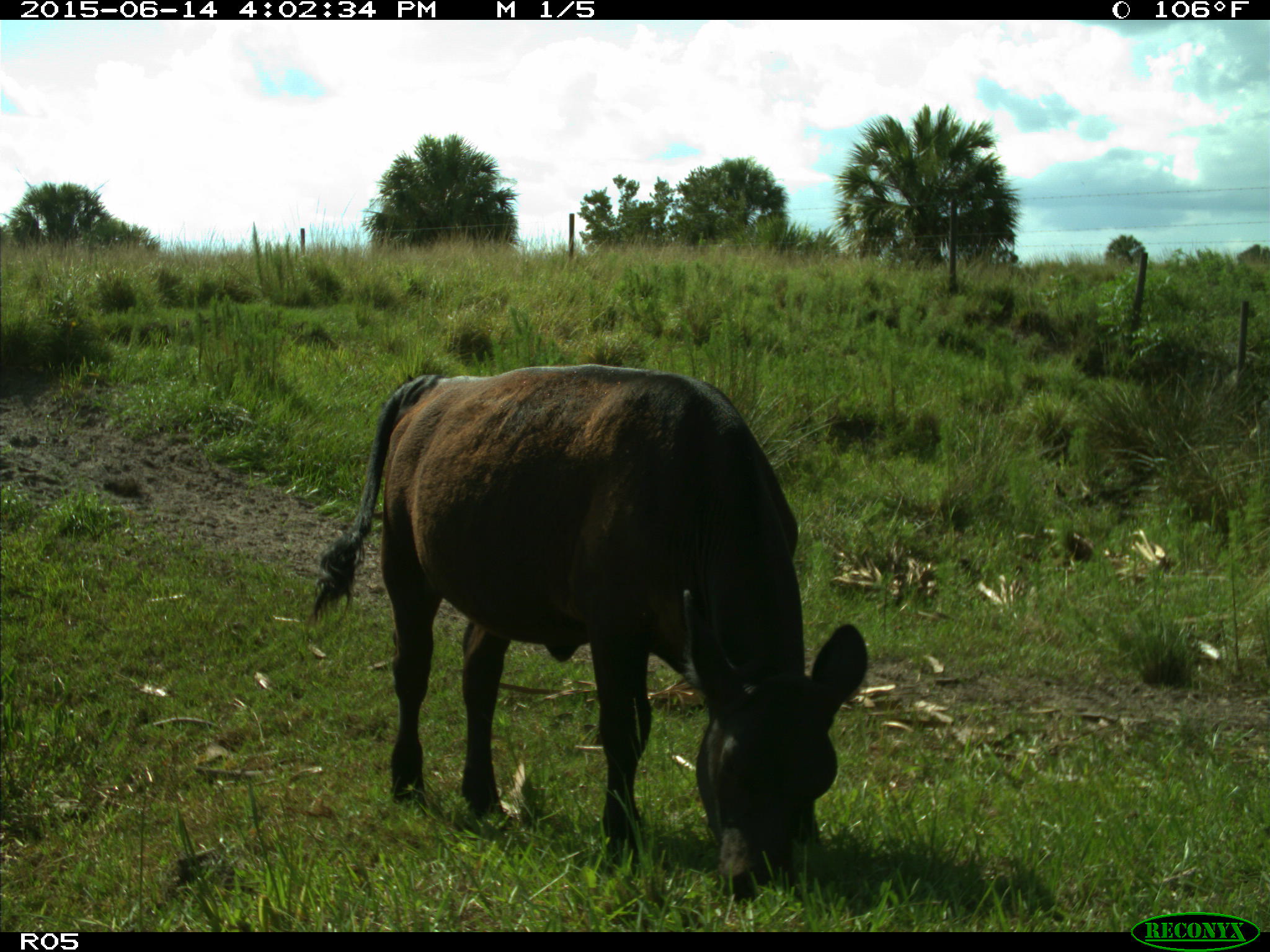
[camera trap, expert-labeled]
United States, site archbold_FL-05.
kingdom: Animalia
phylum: Chordata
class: Mammalia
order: Artiodactyla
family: Bovidae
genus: Bos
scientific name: Bos taurus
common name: domestic cow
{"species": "Bos taurus (domestic cow)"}